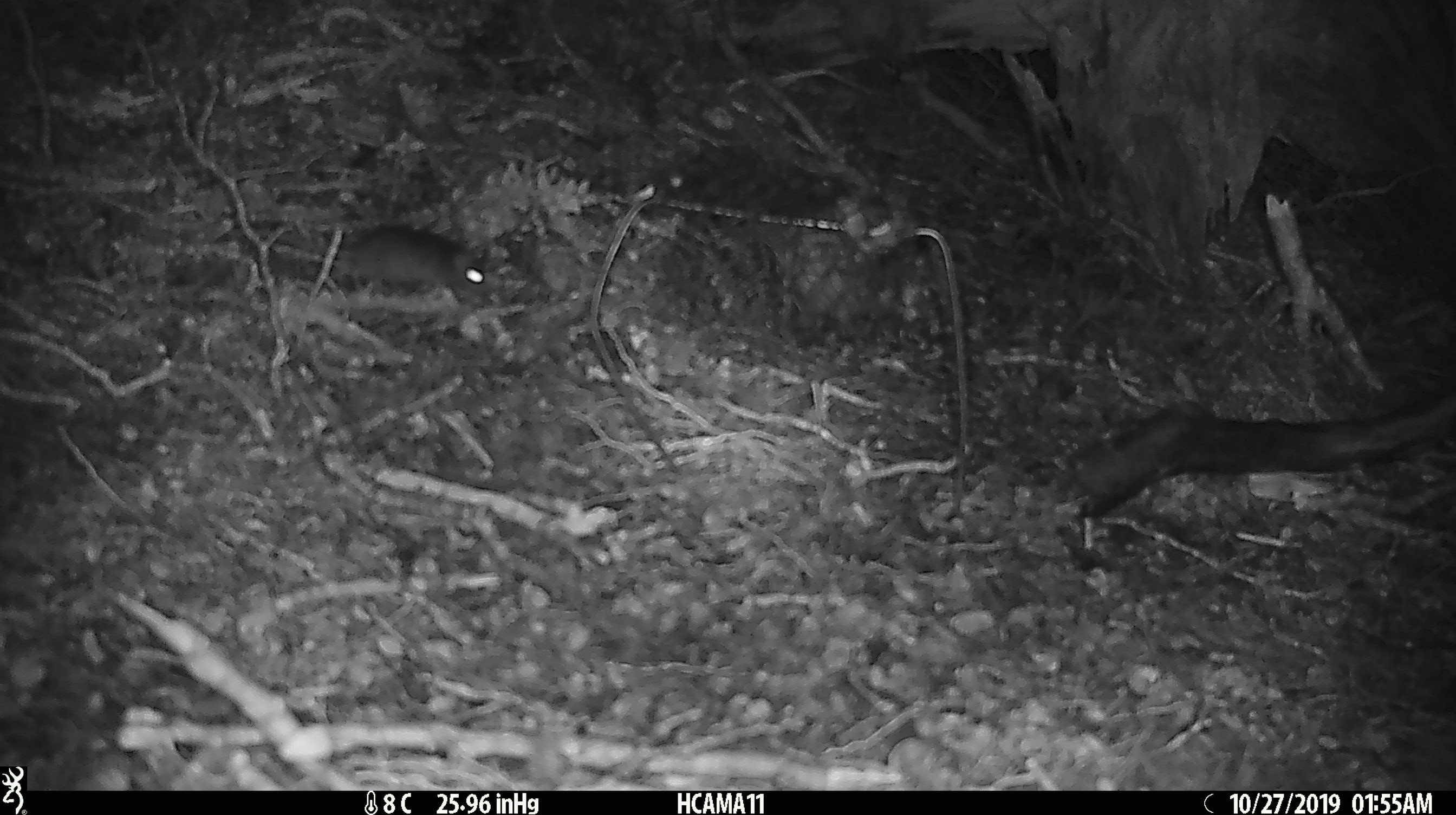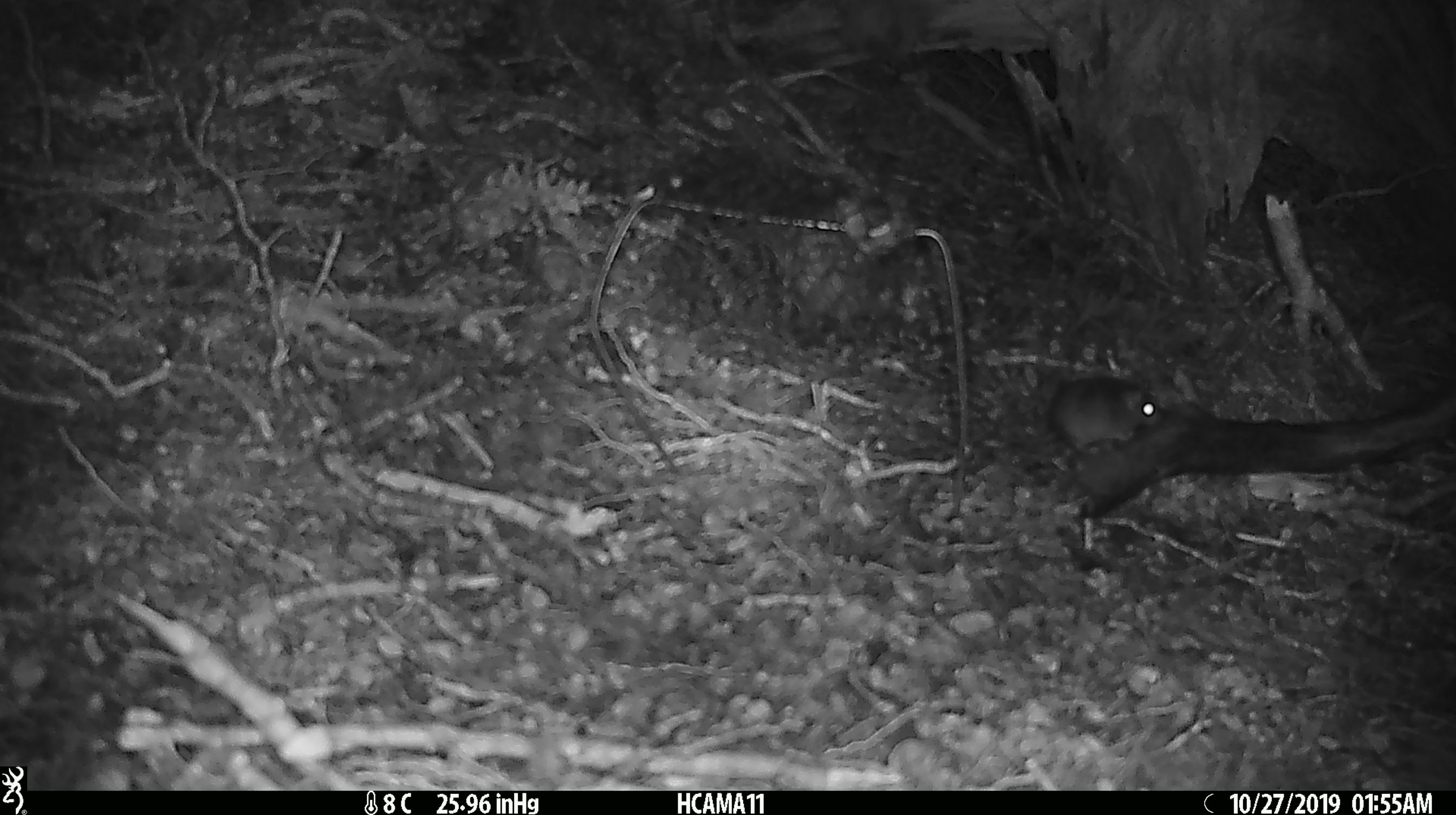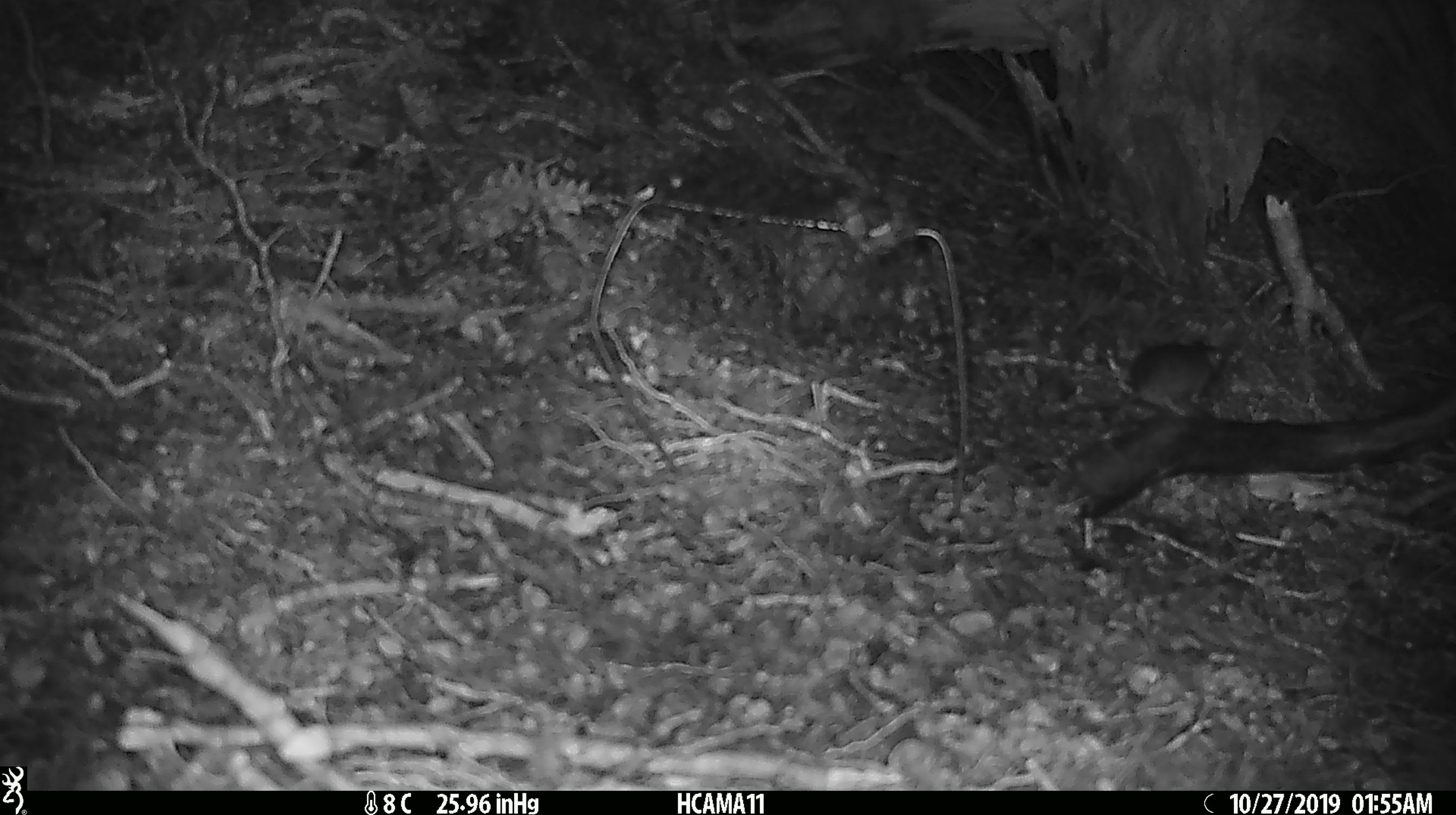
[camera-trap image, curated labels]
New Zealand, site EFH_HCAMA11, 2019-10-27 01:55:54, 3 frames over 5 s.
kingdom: Animalia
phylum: Chordata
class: Mammalia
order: Rodentia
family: Muridae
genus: Mus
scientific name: Mus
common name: mouse